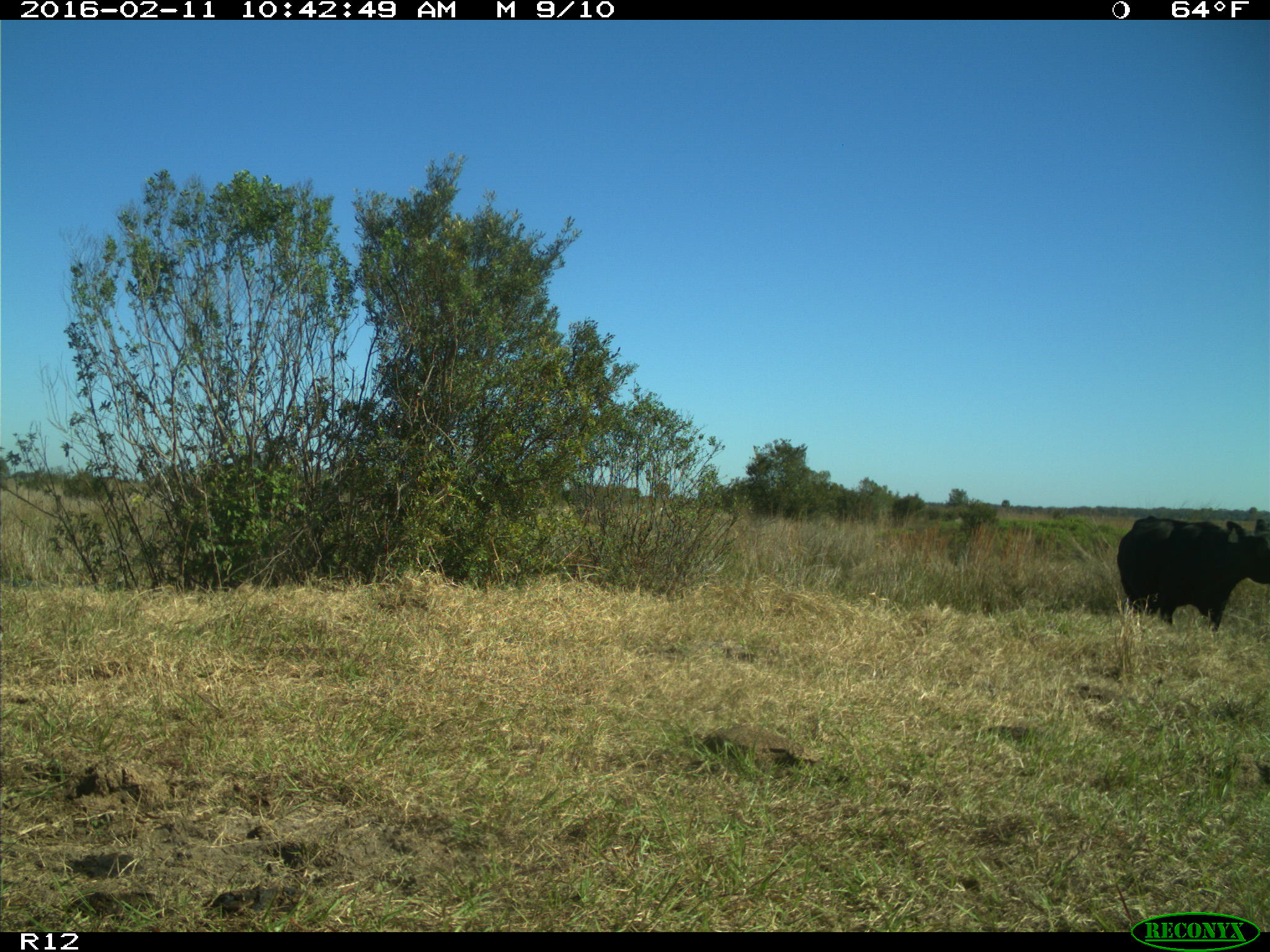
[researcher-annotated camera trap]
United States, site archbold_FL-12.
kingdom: Animalia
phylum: Chordata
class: Mammalia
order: Artiodactyla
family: Bovidae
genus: Bos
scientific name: Bos taurus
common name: domestic cow